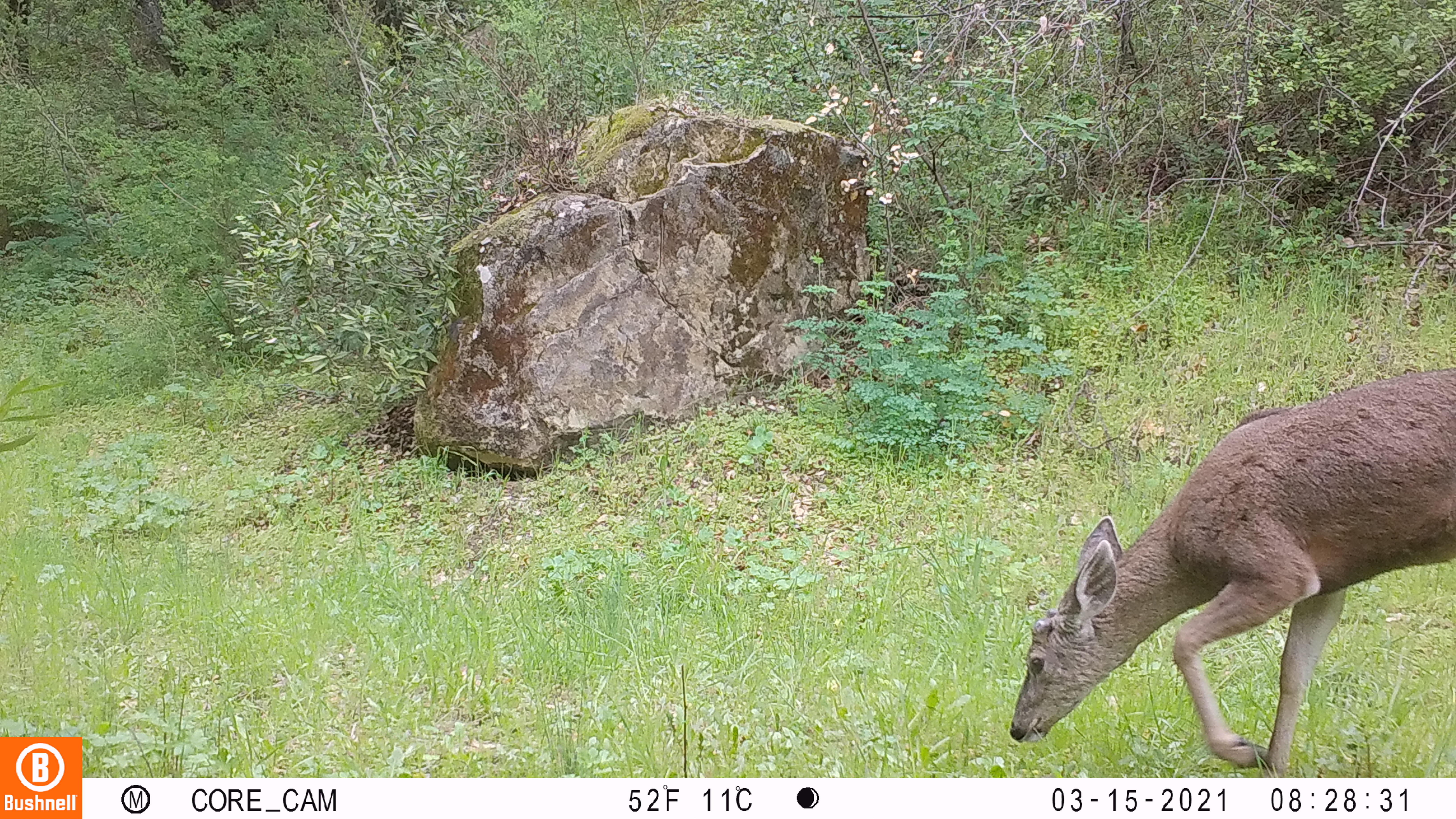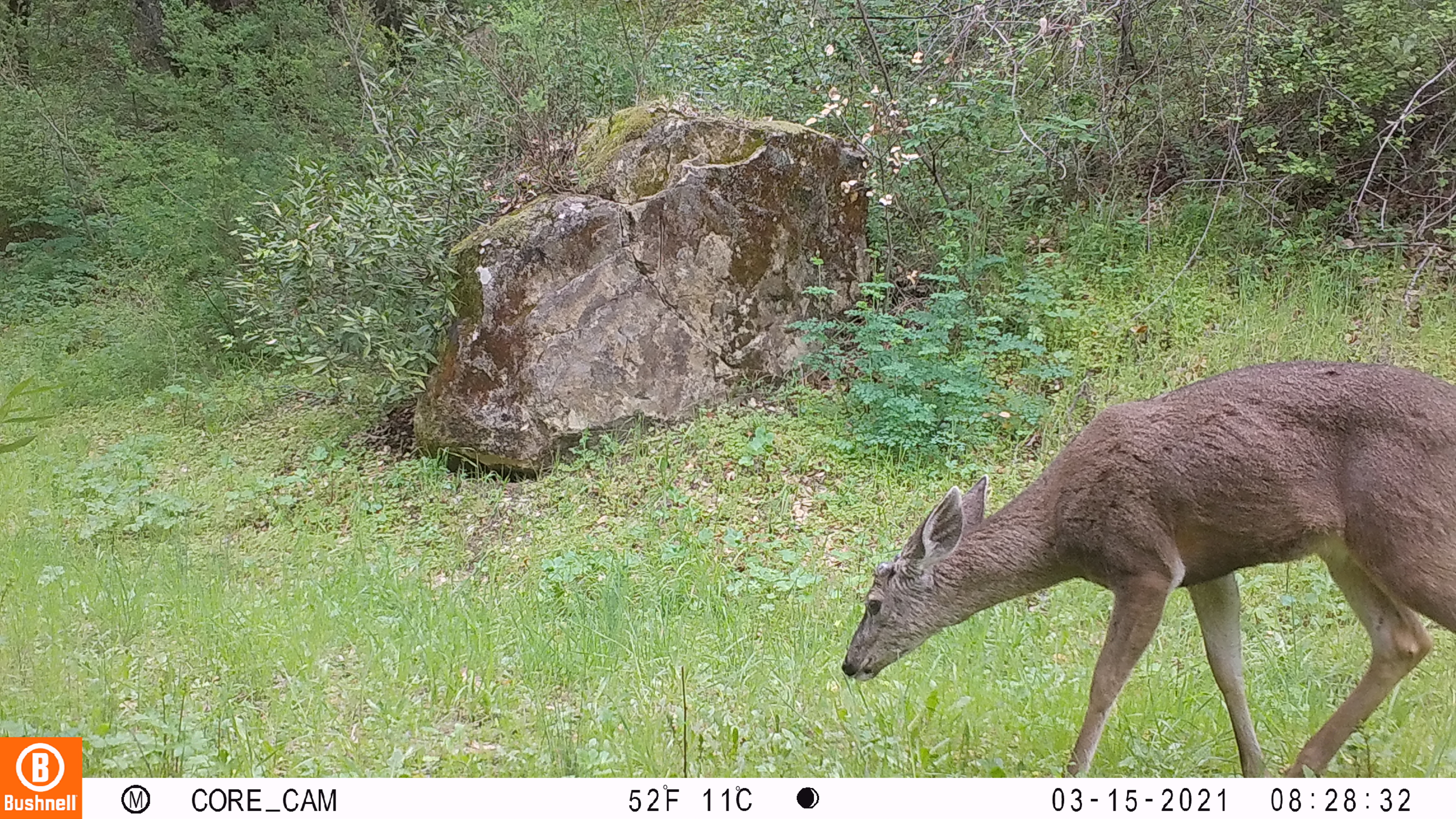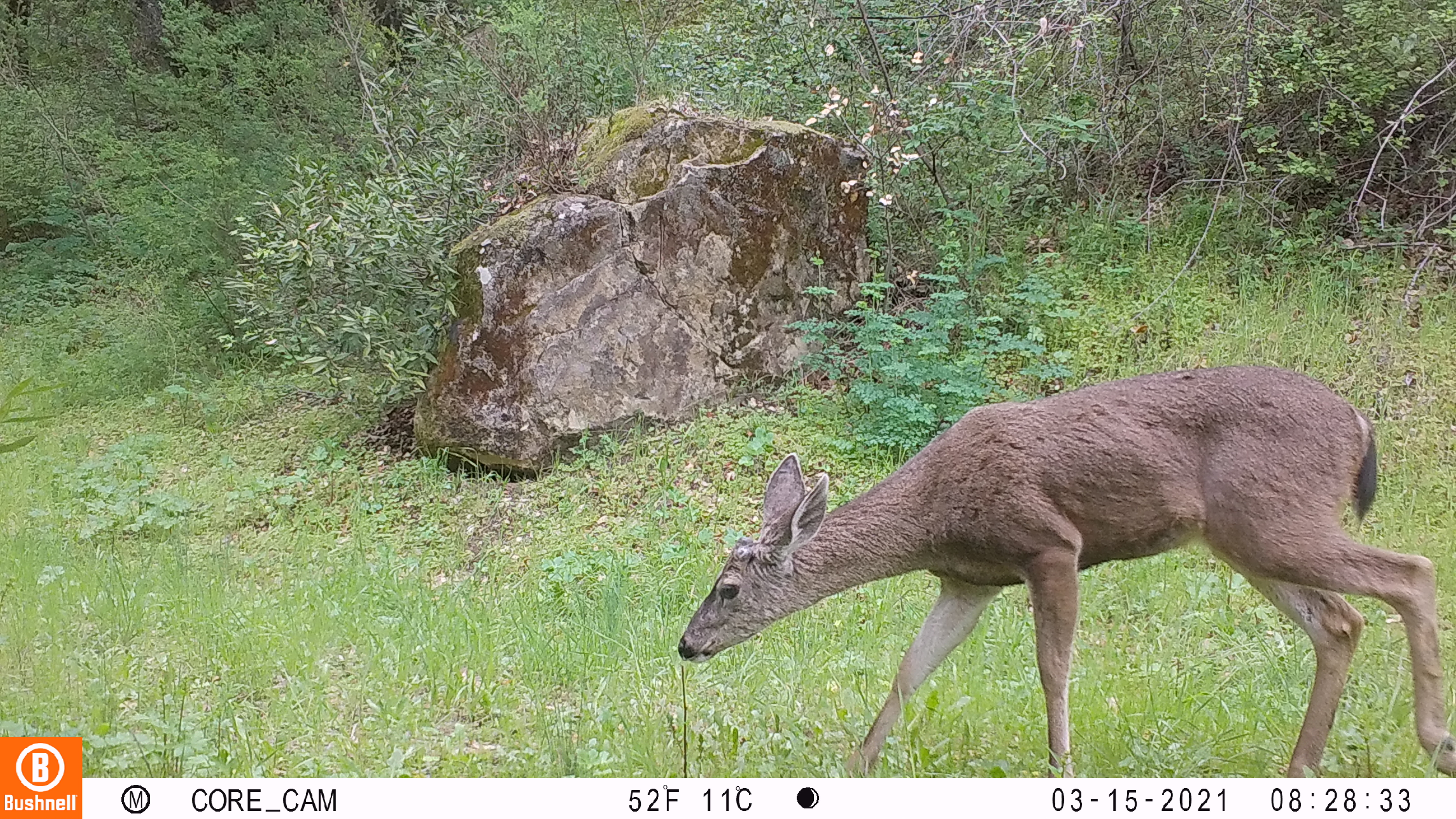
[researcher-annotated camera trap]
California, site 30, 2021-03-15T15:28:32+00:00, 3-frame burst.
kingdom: Animalia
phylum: Chordata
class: Mammalia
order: Artiodactyla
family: Cervidae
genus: Odocoileus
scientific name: Odocoileus hemionus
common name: mule deer